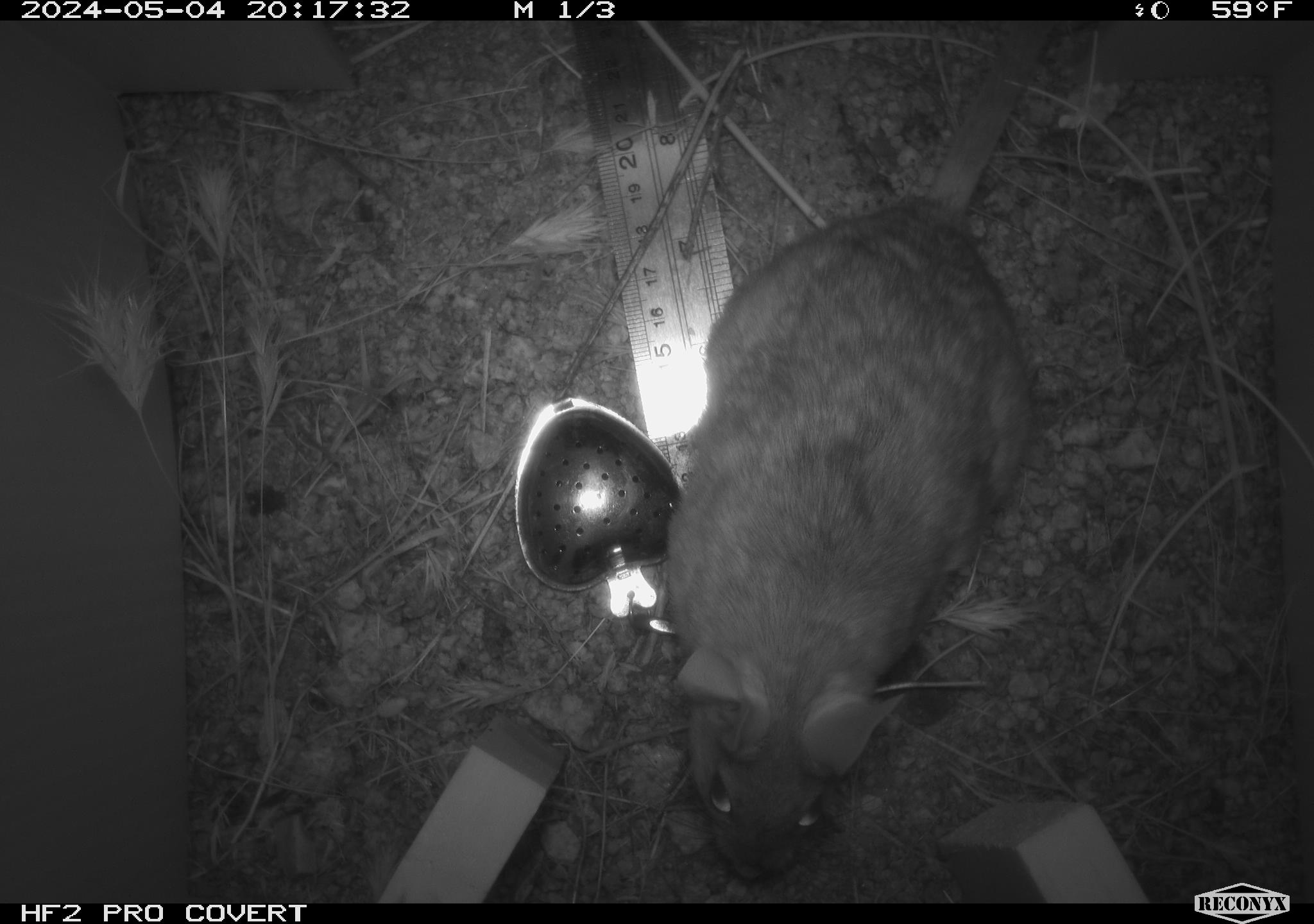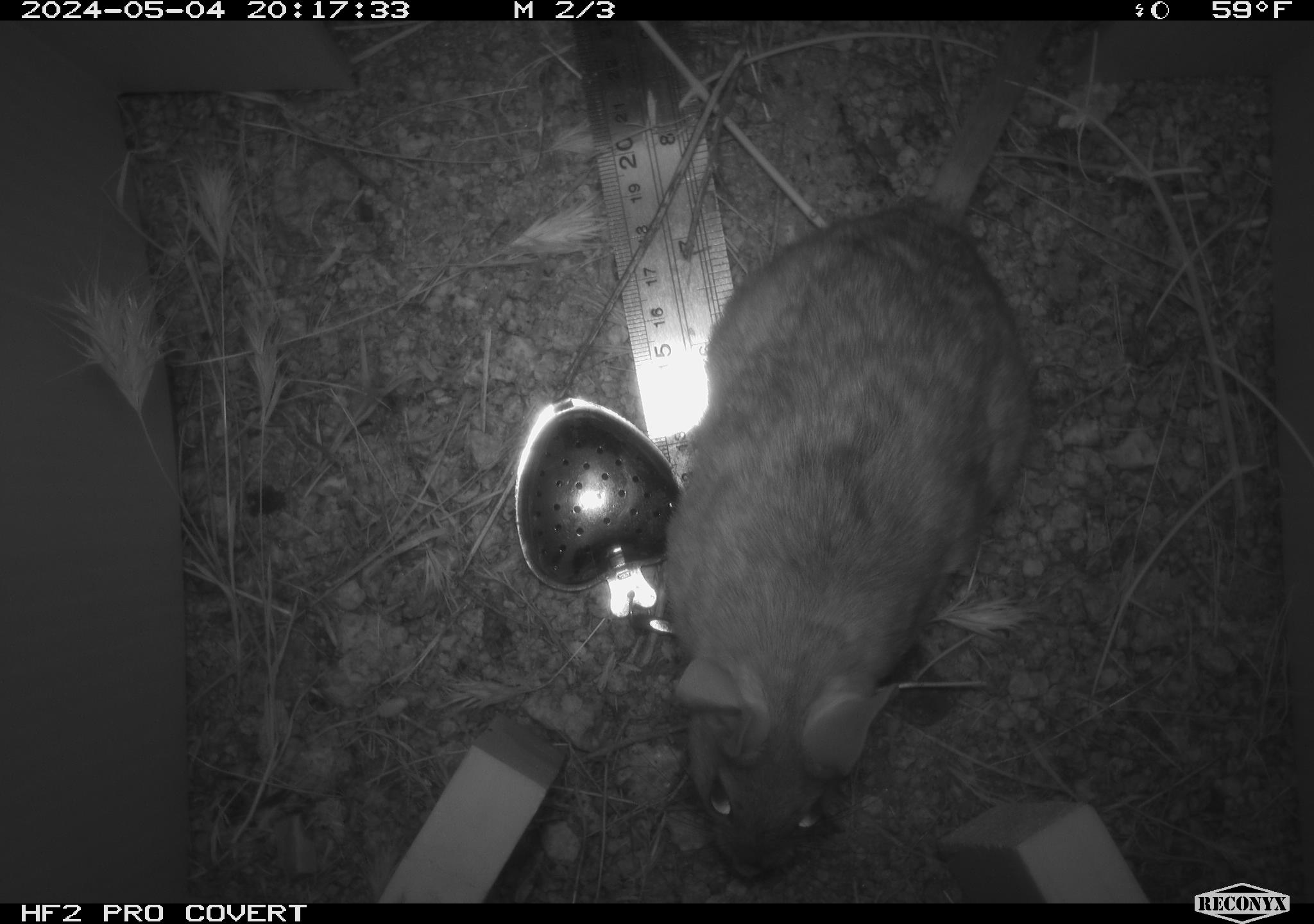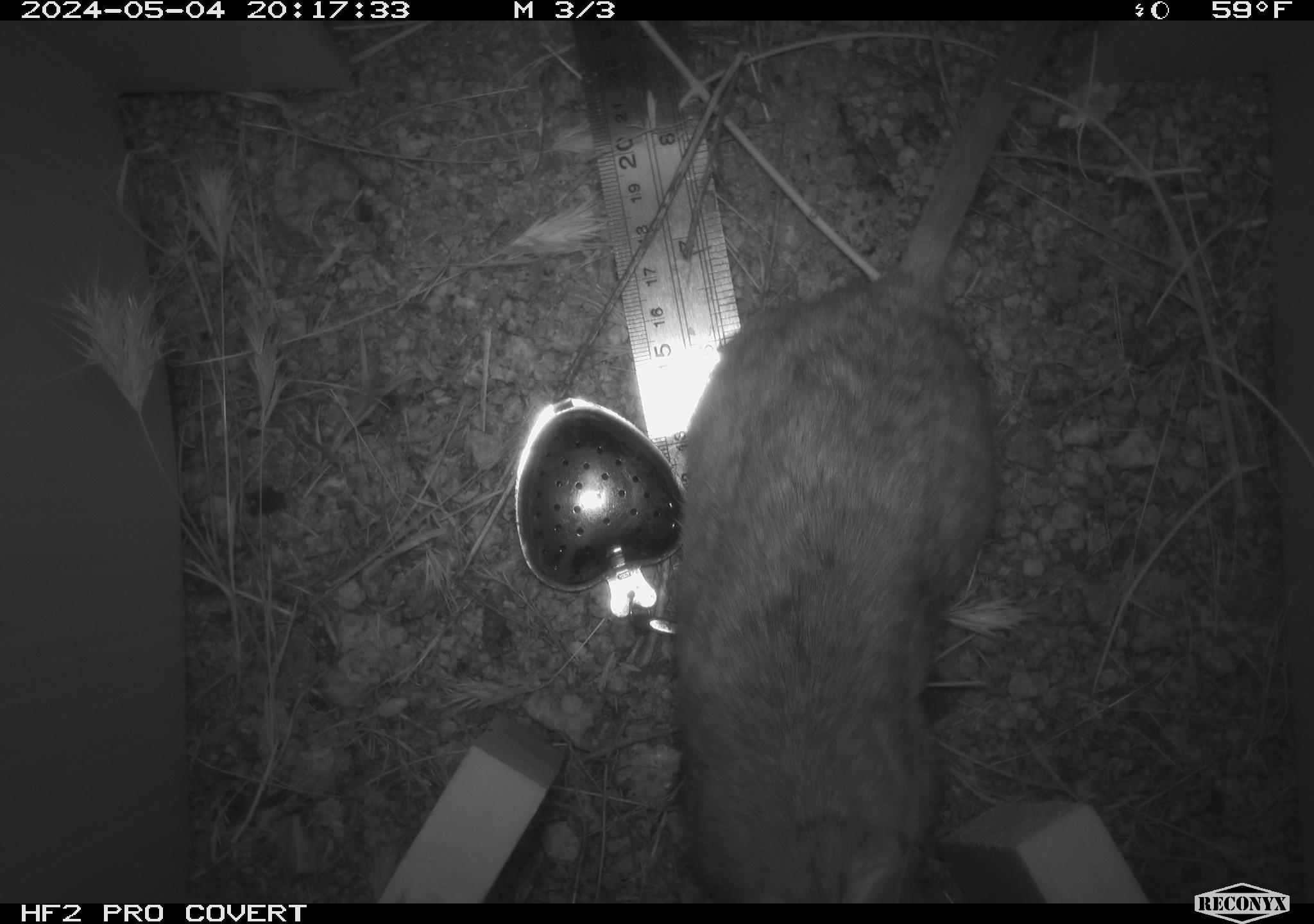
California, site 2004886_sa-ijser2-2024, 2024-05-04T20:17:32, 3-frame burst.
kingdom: Animalia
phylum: Chordata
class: Mammalia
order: Rodentia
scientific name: Rodentia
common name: woodrat or rat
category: woodrat or rat species